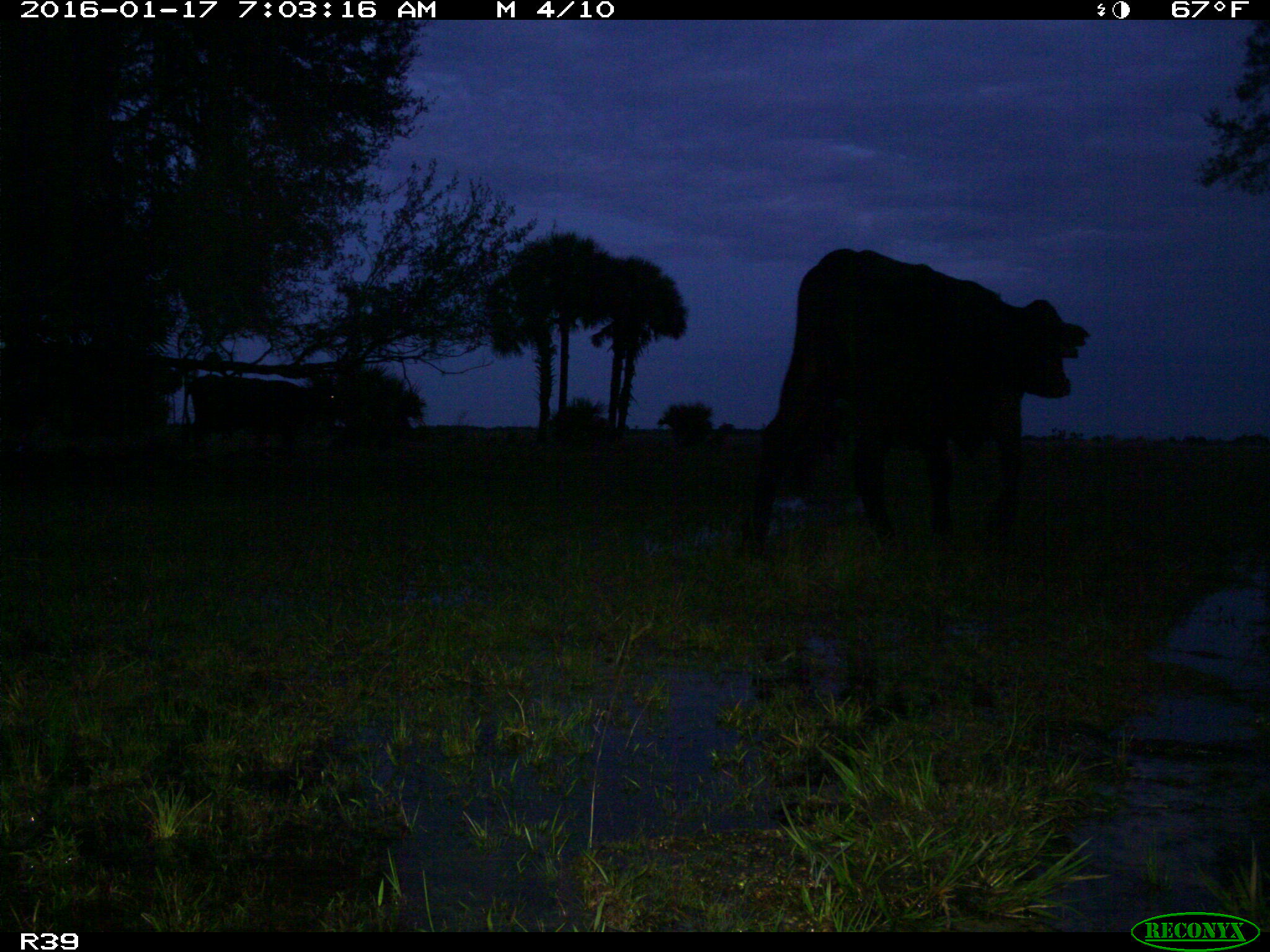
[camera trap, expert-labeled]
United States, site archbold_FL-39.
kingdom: Animalia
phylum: Chordata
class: Mammalia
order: Artiodactyla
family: Bovidae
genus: Bos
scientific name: Bos taurus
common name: domestic cow